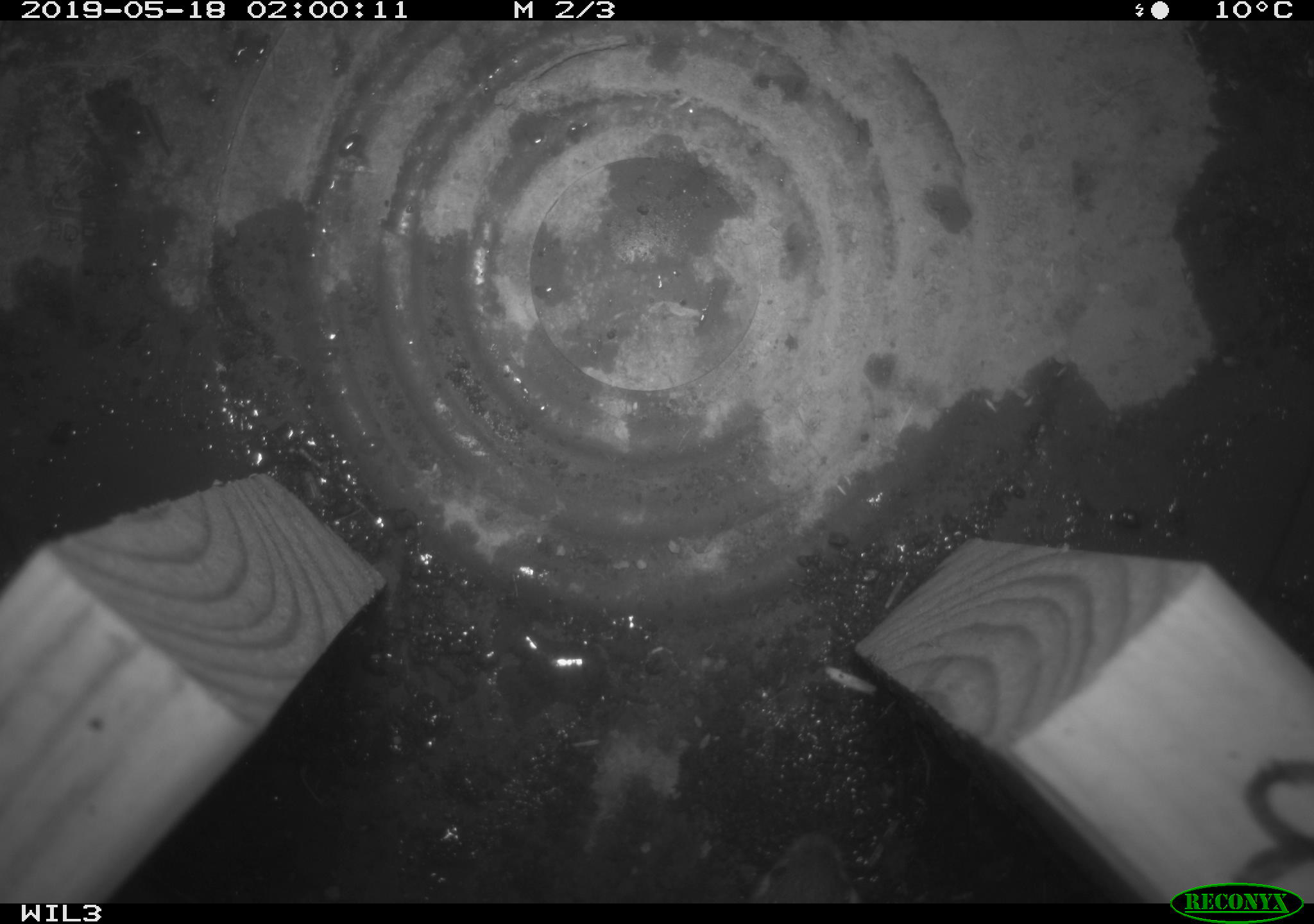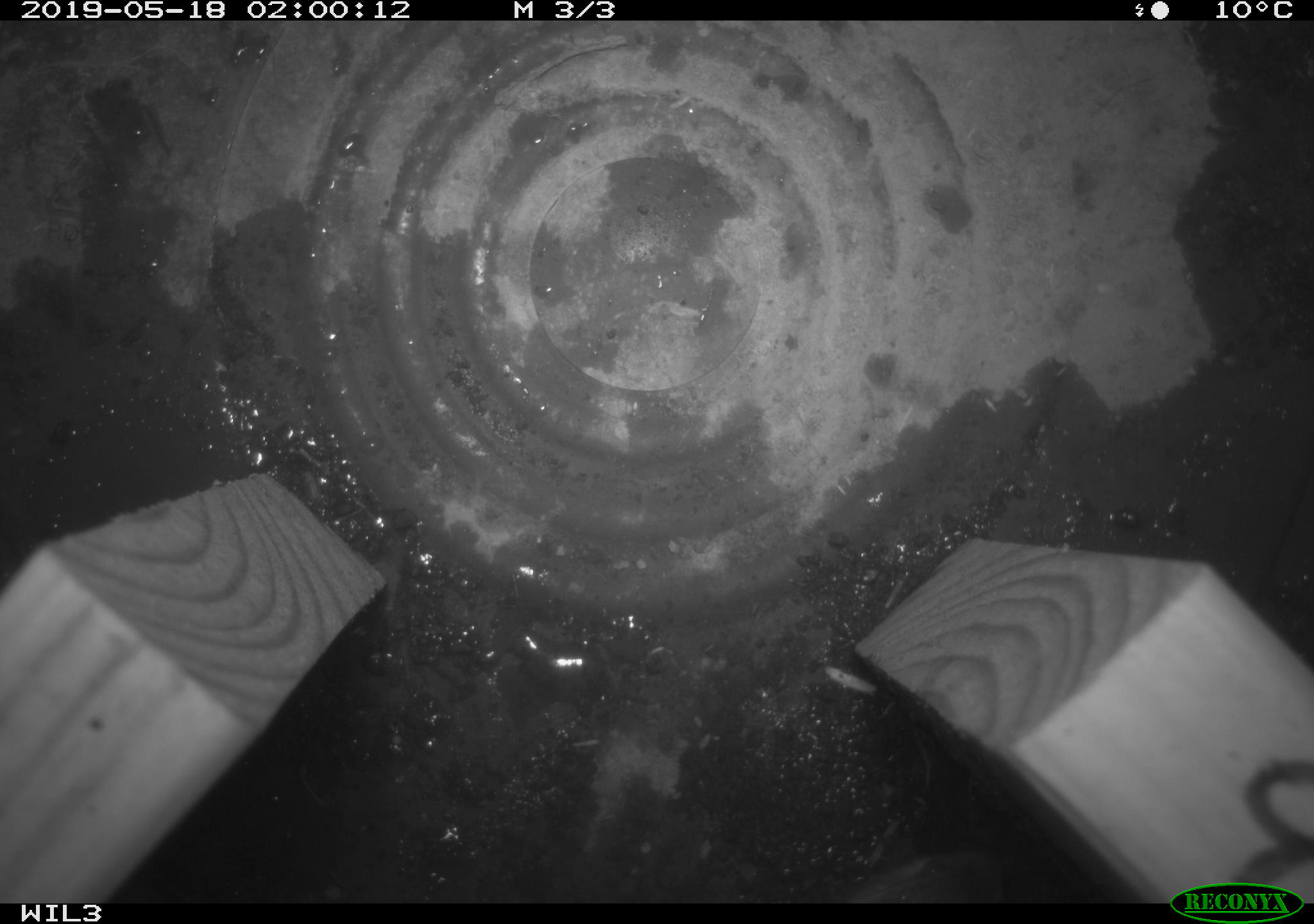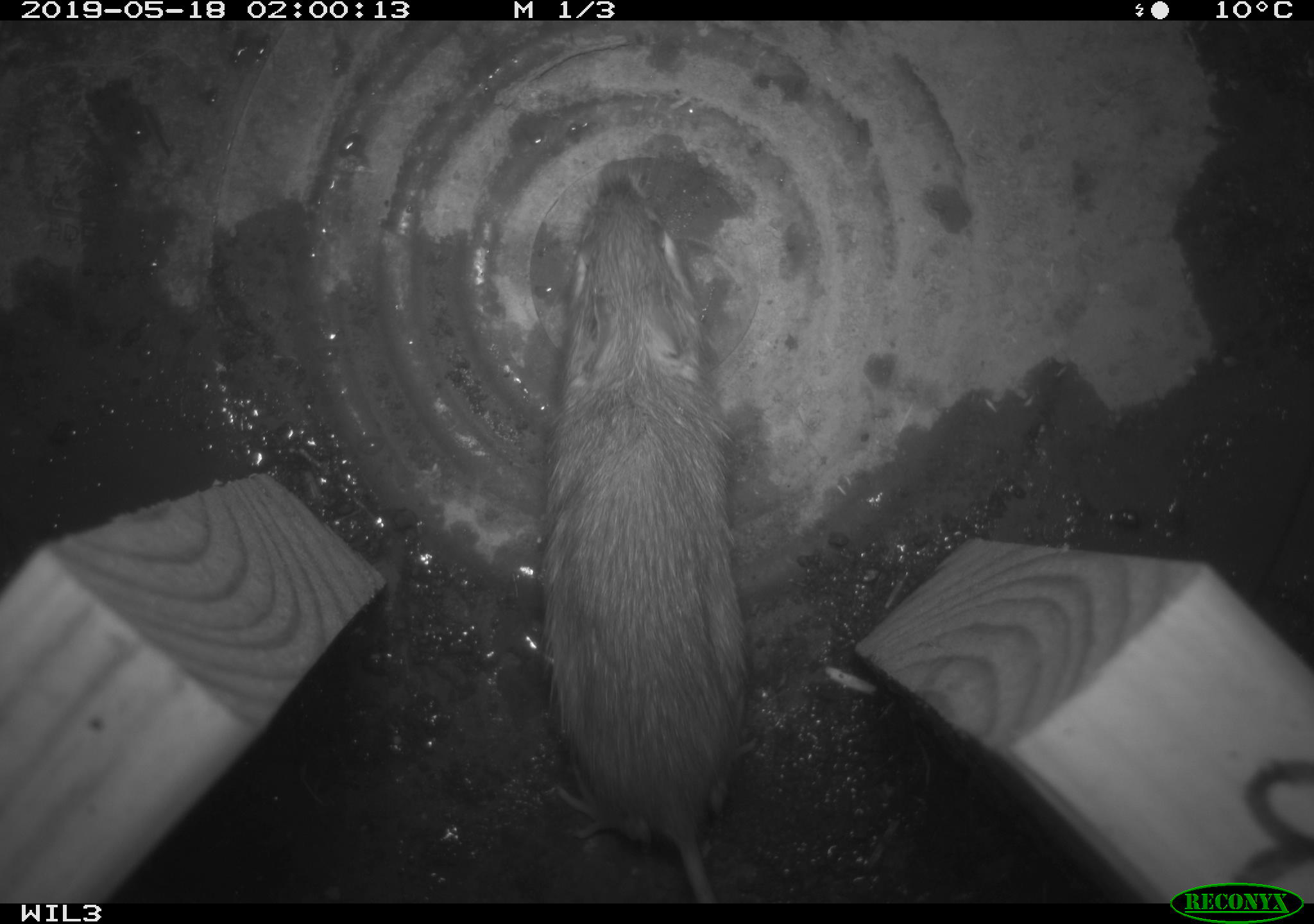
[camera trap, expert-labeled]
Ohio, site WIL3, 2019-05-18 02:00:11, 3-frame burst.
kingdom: Animalia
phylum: Chordata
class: Mammalia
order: Rodentia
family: Zapodidae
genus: Napaeozapus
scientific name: Napaeozapus insignis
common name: woodland jumping mouse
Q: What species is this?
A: Woodland jumping mouse (Napaeozapus insignis).